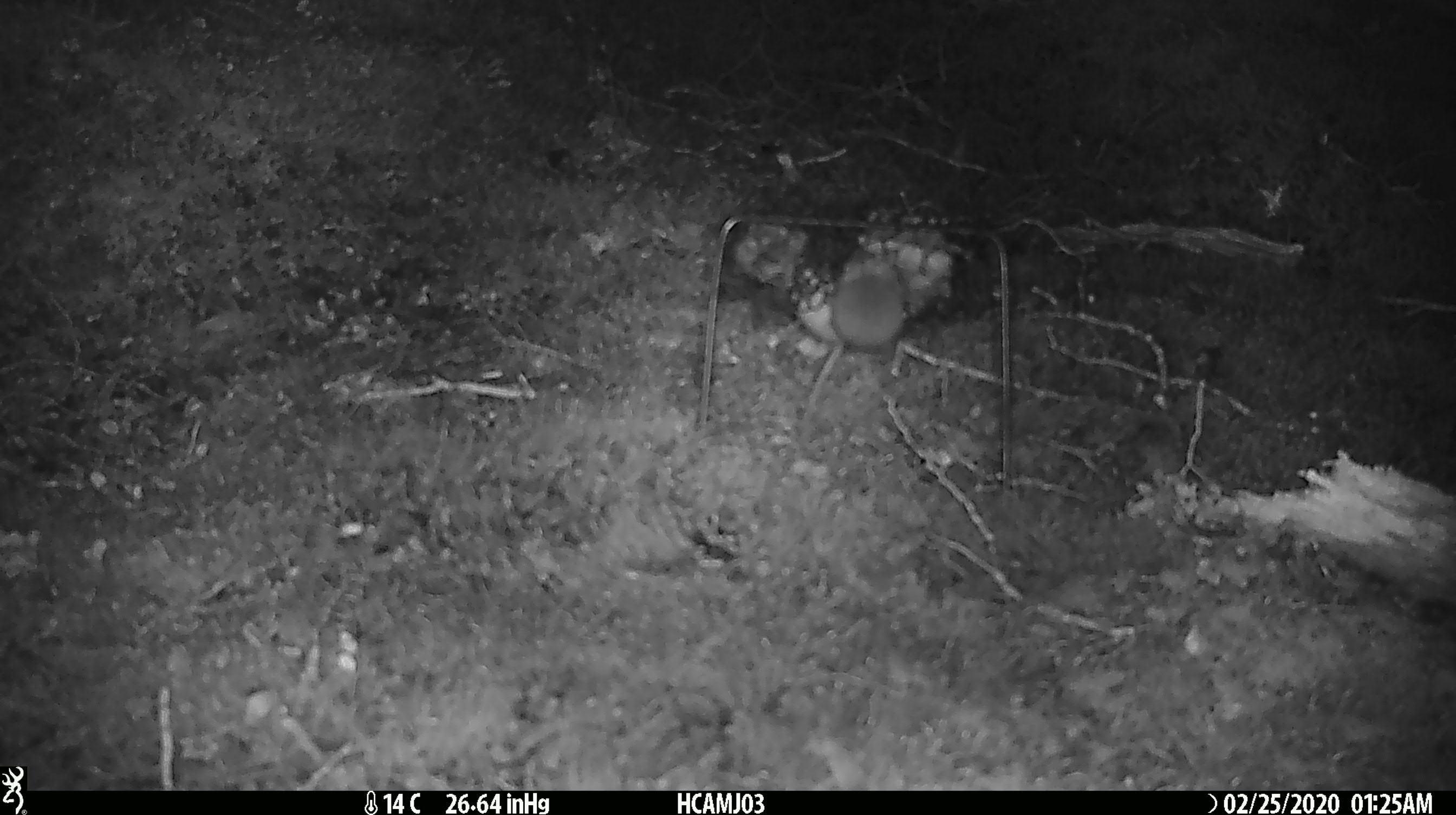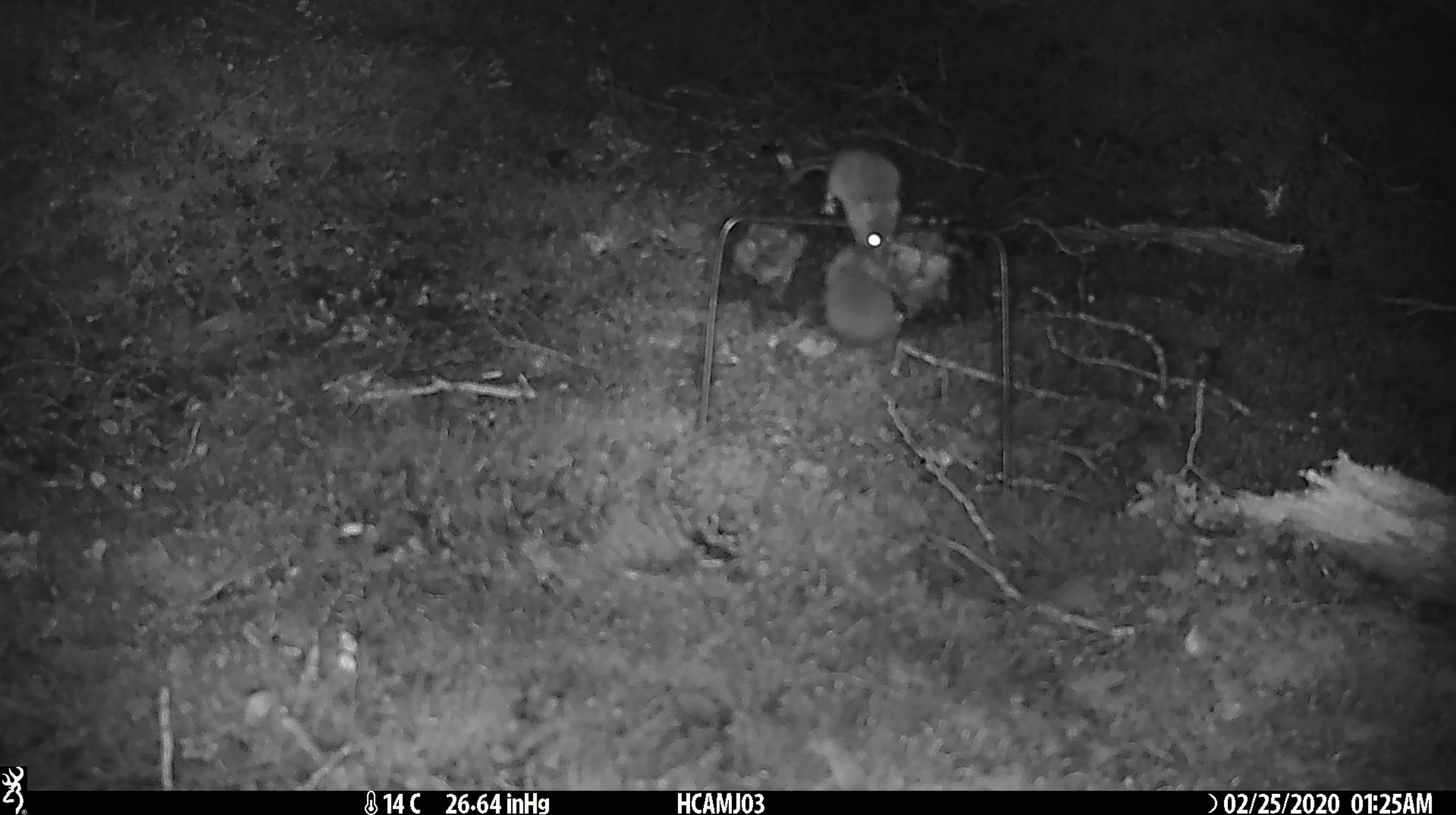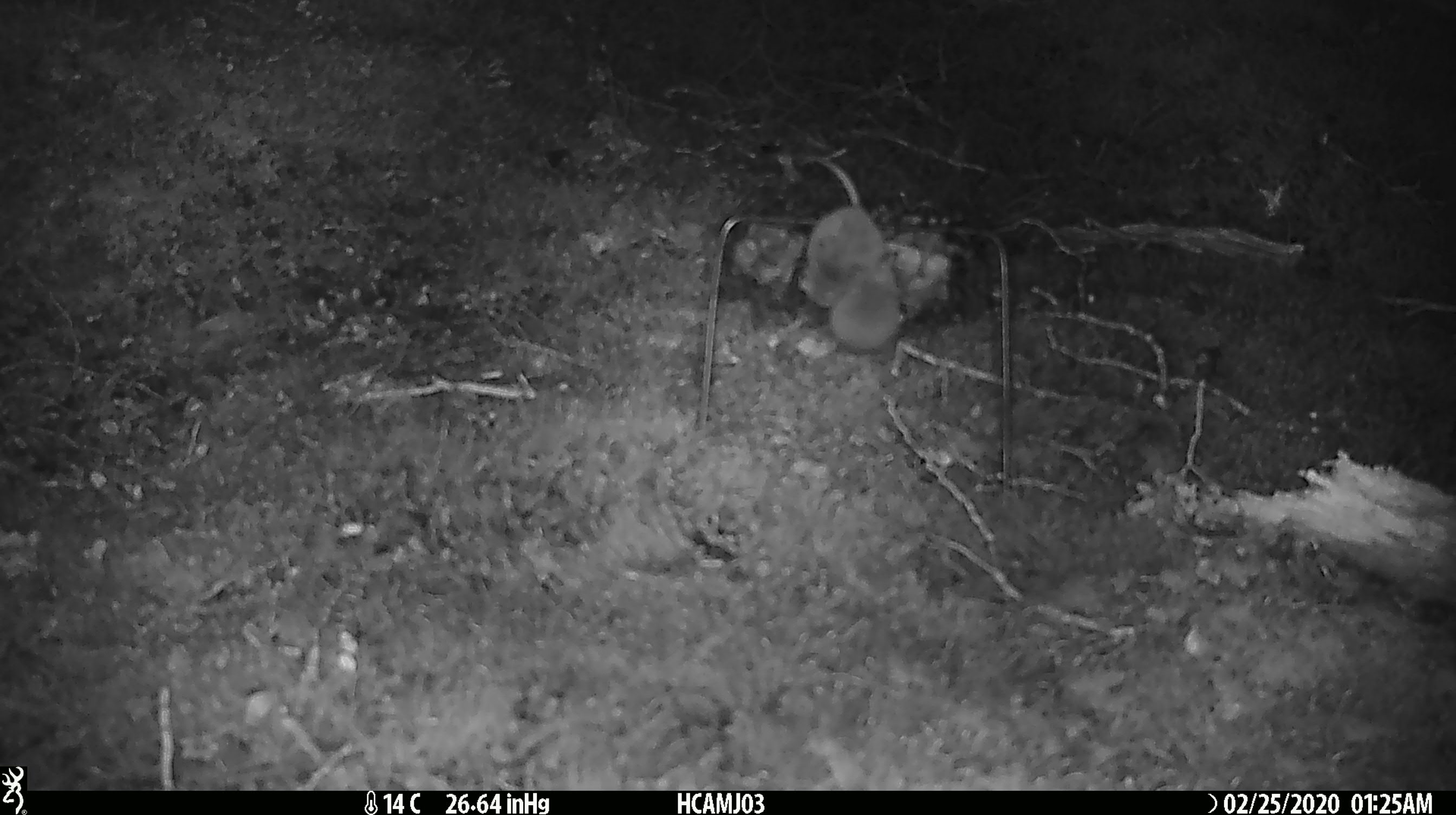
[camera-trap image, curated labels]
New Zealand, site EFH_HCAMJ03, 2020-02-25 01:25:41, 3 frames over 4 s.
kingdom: Animalia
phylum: Chordata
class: Mammalia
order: Rodentia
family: Muridae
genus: Mus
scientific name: Mus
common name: mouse